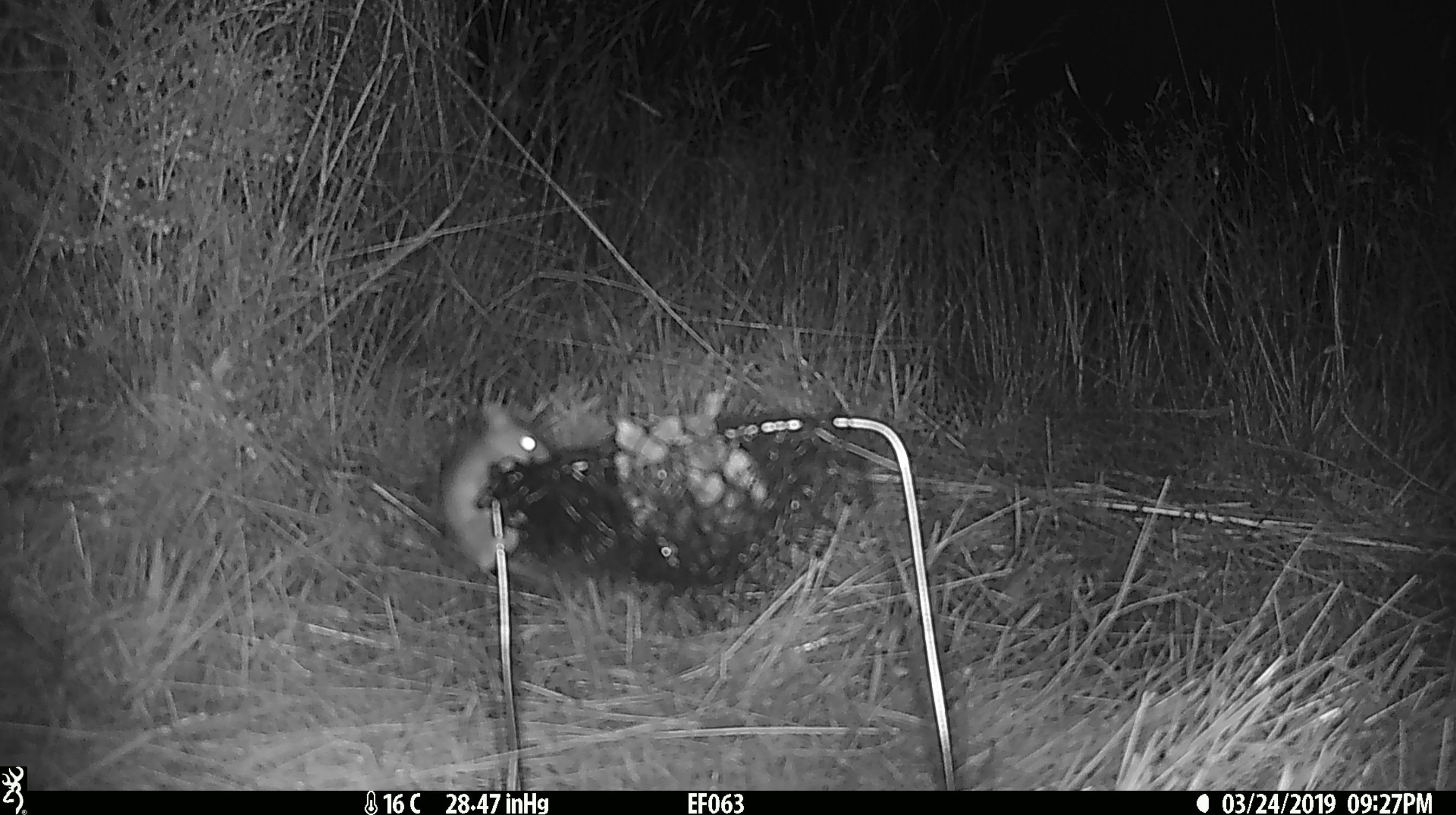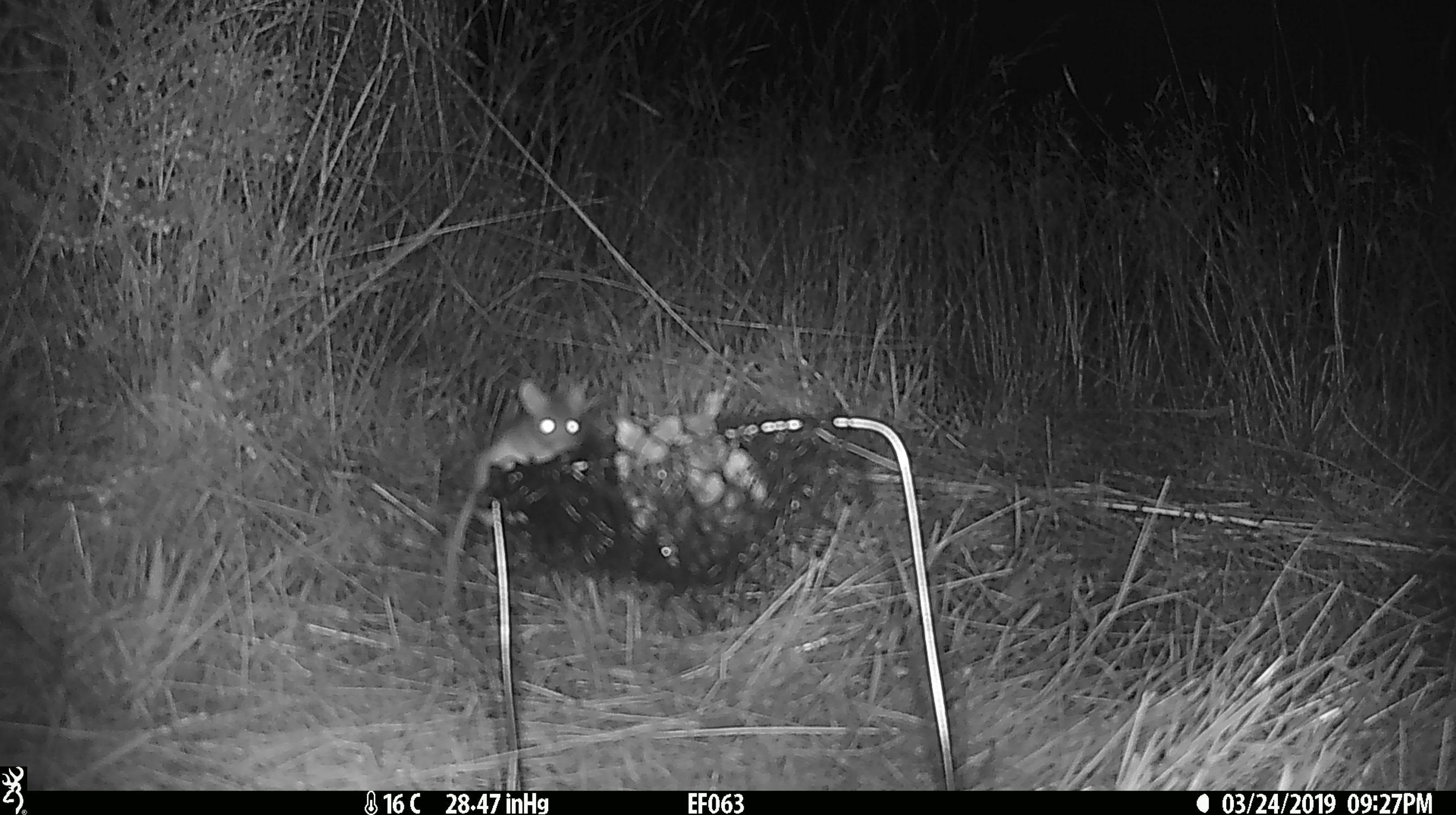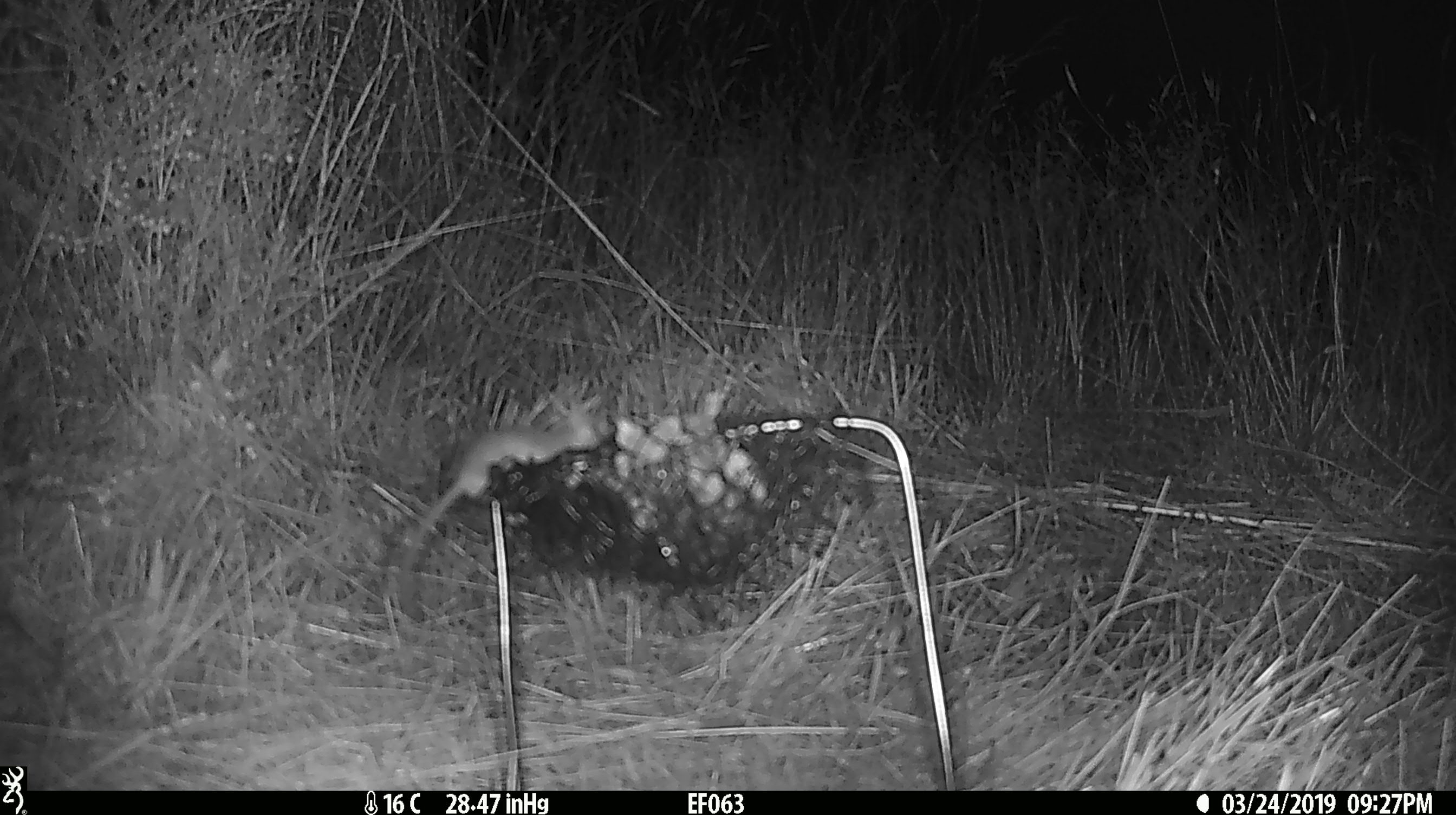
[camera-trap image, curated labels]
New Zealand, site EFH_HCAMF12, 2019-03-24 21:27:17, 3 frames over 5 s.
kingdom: Animalia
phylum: Chordata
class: Mammalia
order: Rodentia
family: Muridae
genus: Mus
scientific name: Mus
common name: mouse